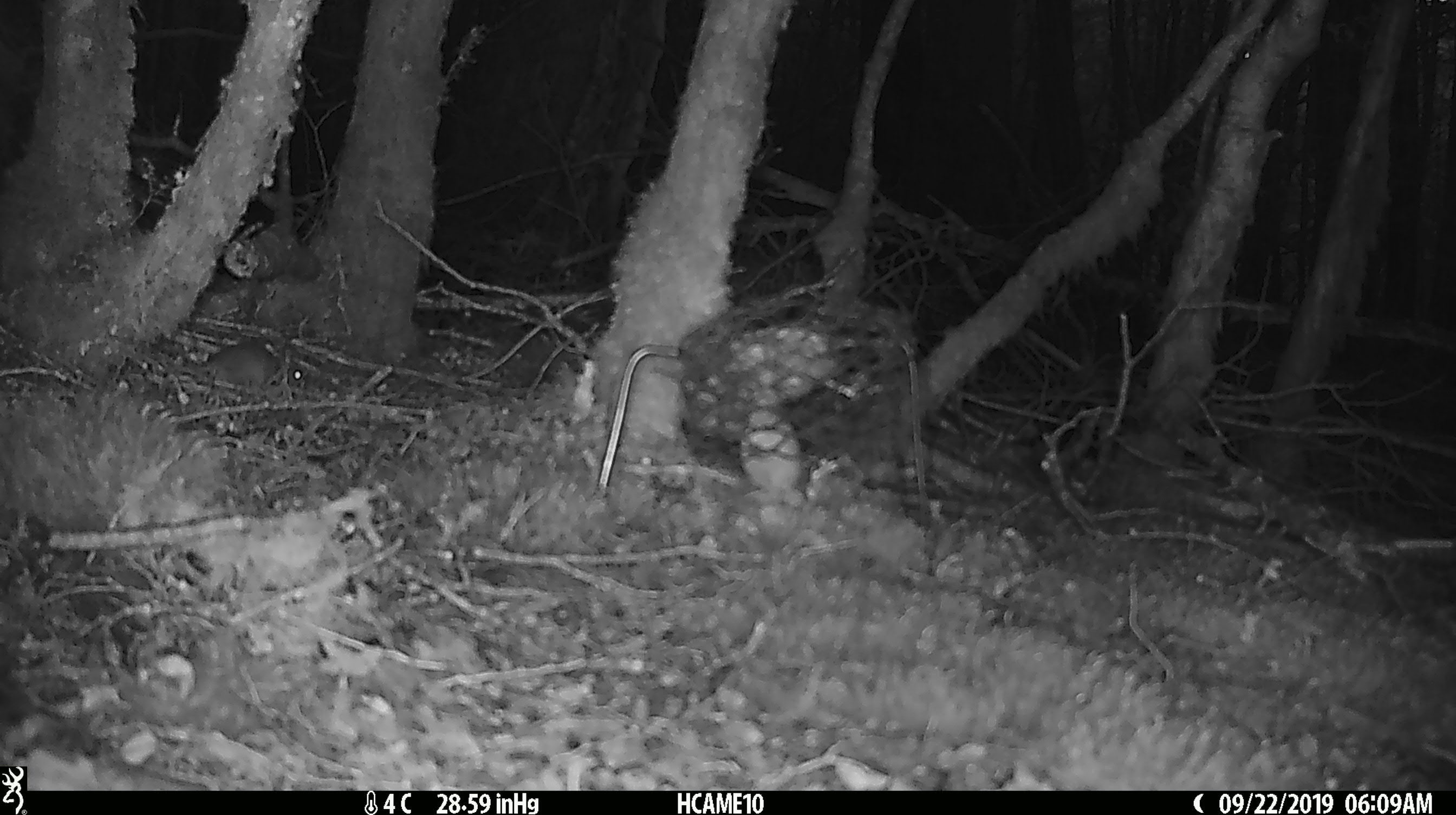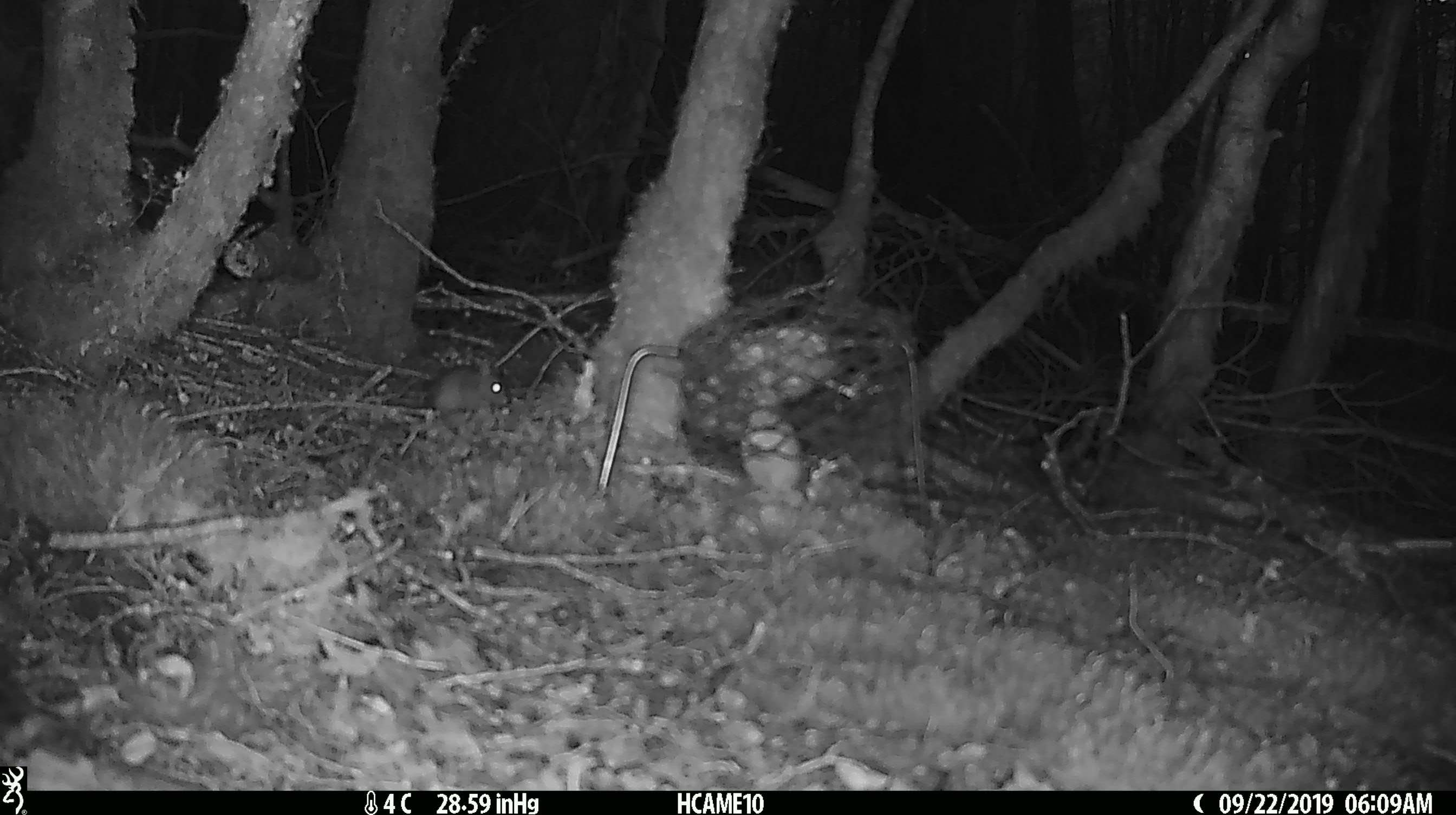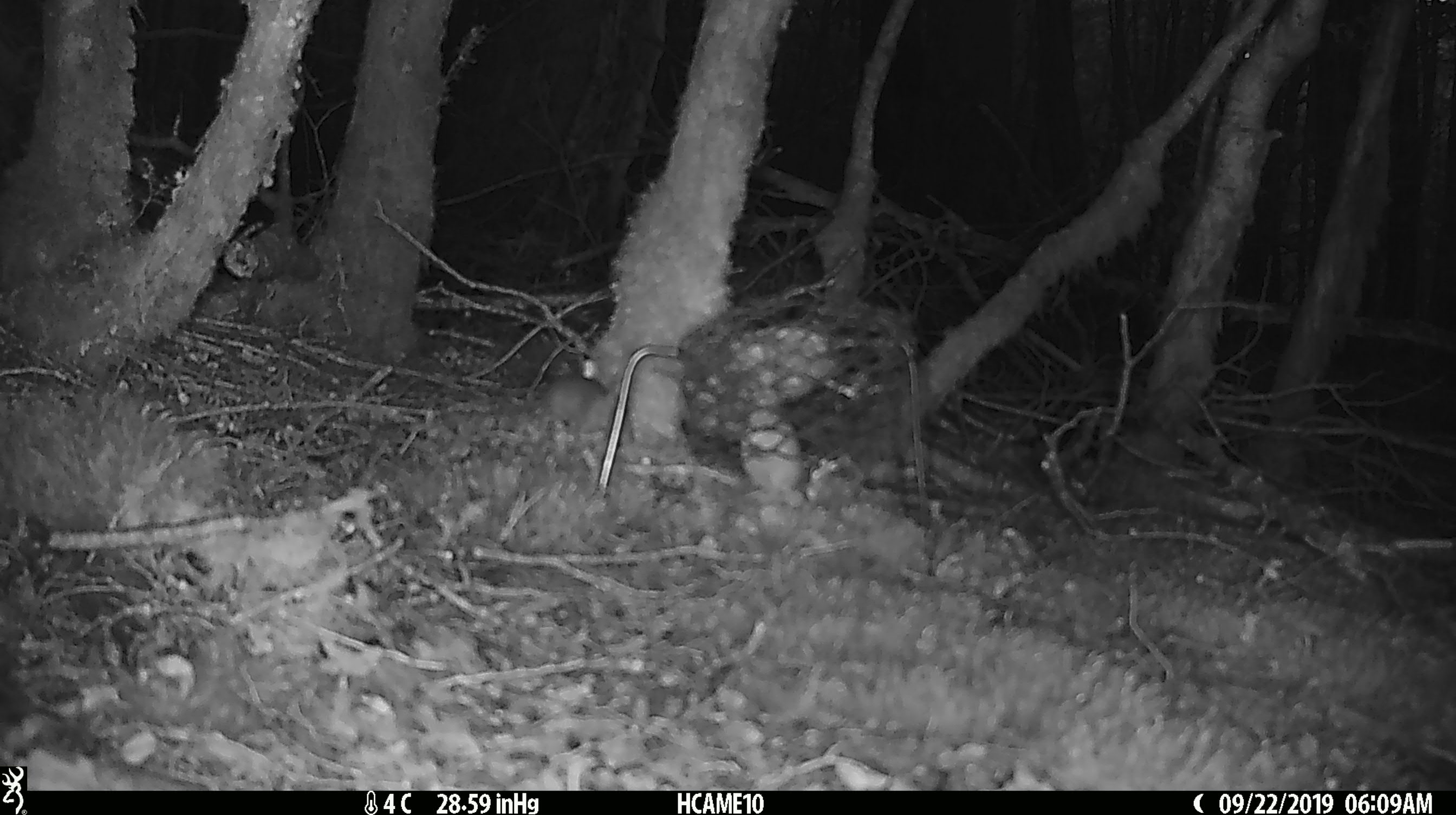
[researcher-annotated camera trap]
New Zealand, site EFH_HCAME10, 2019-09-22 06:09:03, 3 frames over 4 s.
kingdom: Animalia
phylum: Chordata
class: Mammalia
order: Rodentia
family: Muridae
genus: Mus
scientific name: Mus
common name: mouse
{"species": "mouse (Mus)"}